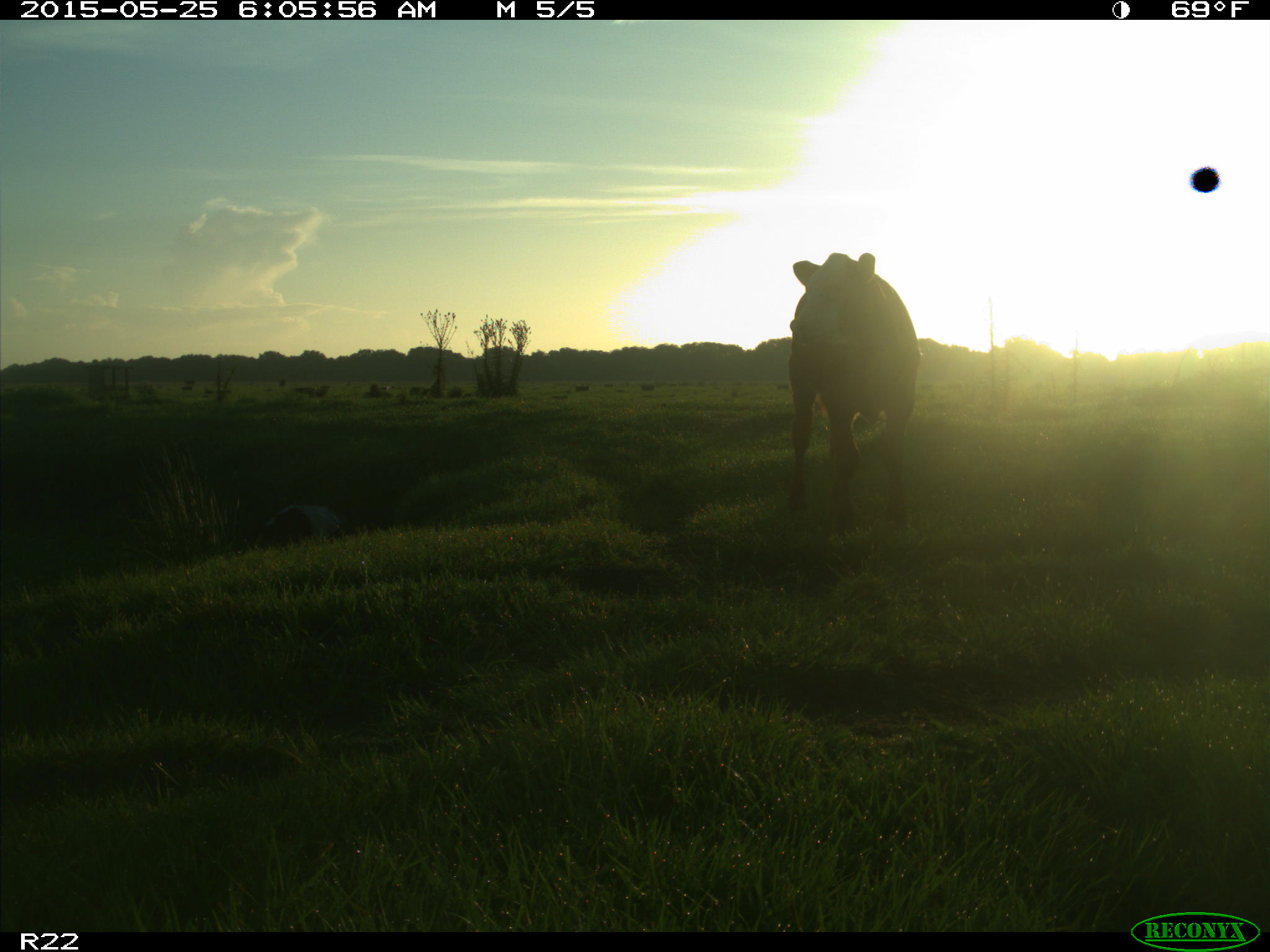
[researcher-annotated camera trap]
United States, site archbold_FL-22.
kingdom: Animalia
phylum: Chordata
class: Mammalia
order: Artiodactyla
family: Bovidae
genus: Bos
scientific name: Bos taurus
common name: domestic cow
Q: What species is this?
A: Bos taurus (domestic cow).